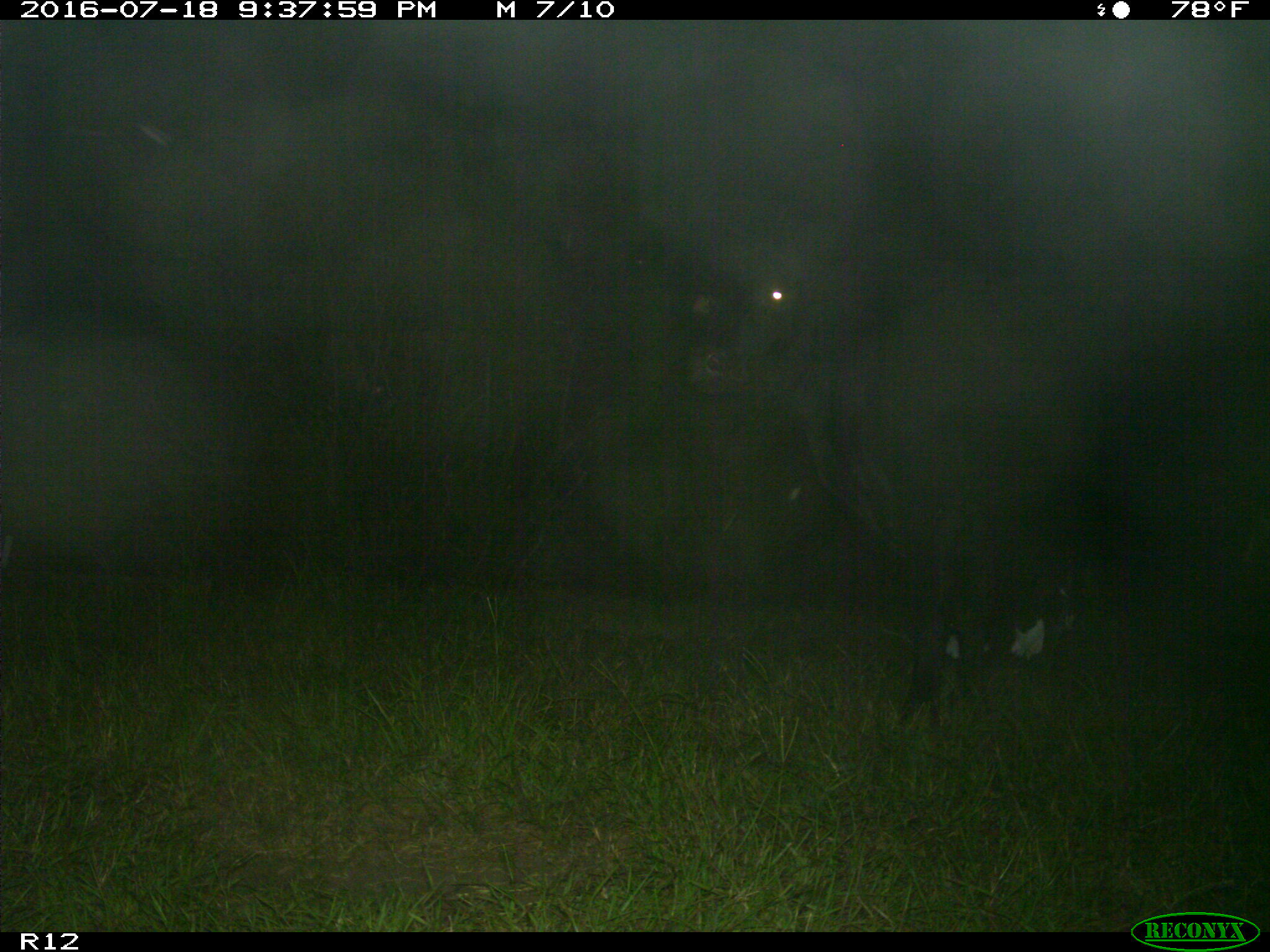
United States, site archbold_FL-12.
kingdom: Animalia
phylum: Chordata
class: Mammalia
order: Artiodactyla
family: Bovidae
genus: Bos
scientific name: Bos taurus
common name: domestic cow